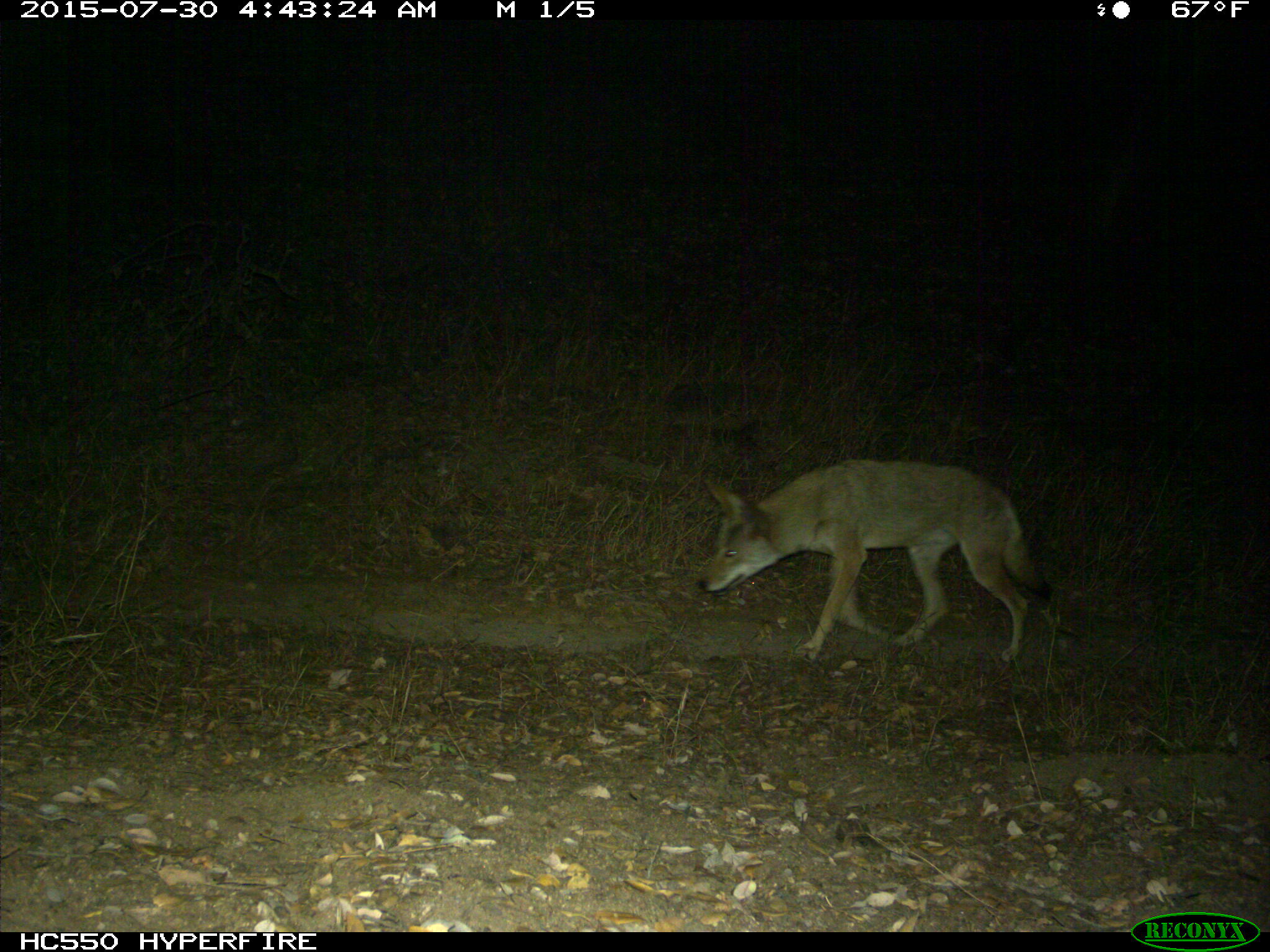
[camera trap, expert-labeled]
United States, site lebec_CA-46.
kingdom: Animalia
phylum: Chordata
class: Mammalia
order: Carnivora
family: Canidae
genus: Canis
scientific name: Canis latrans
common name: coyote